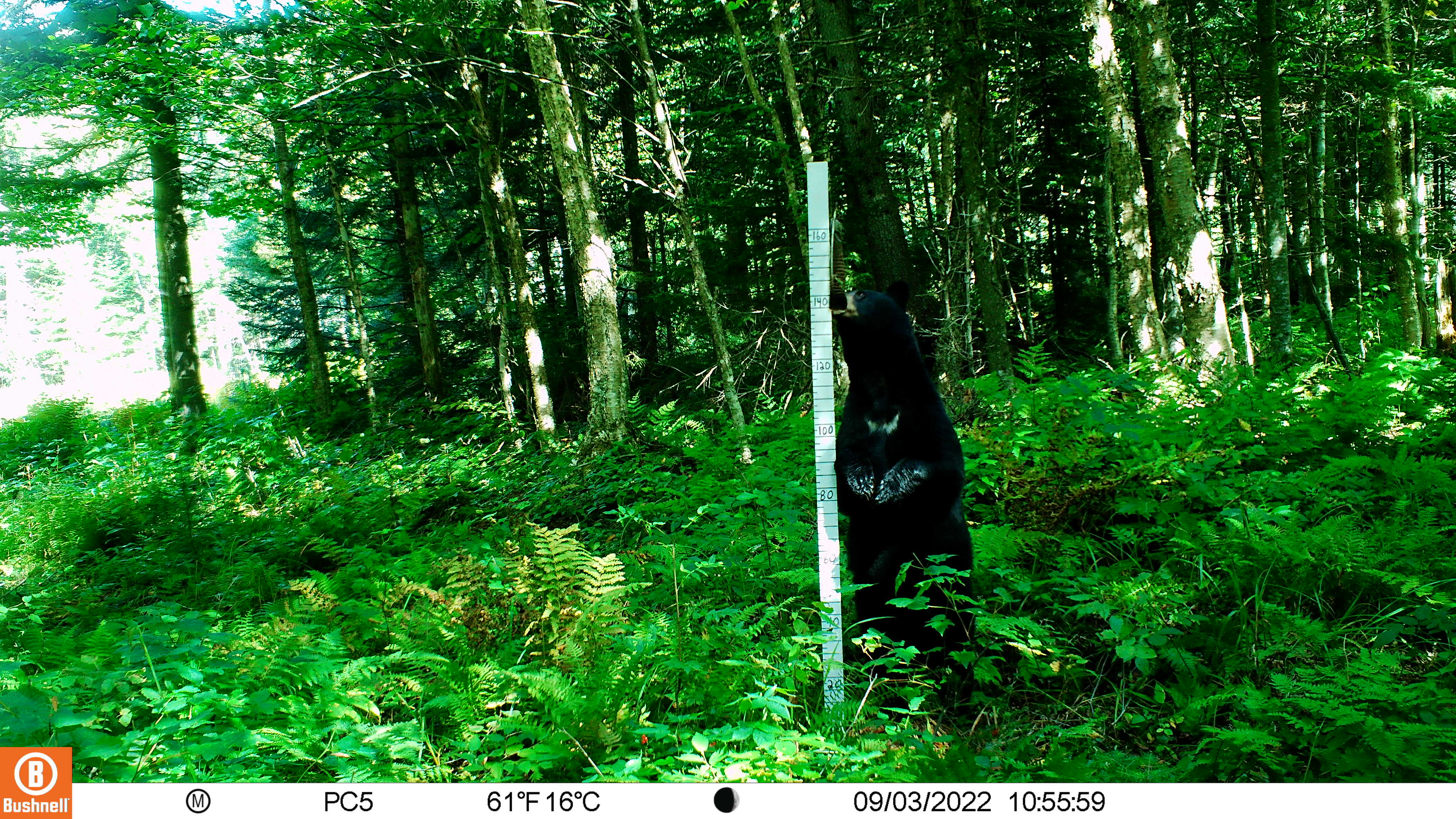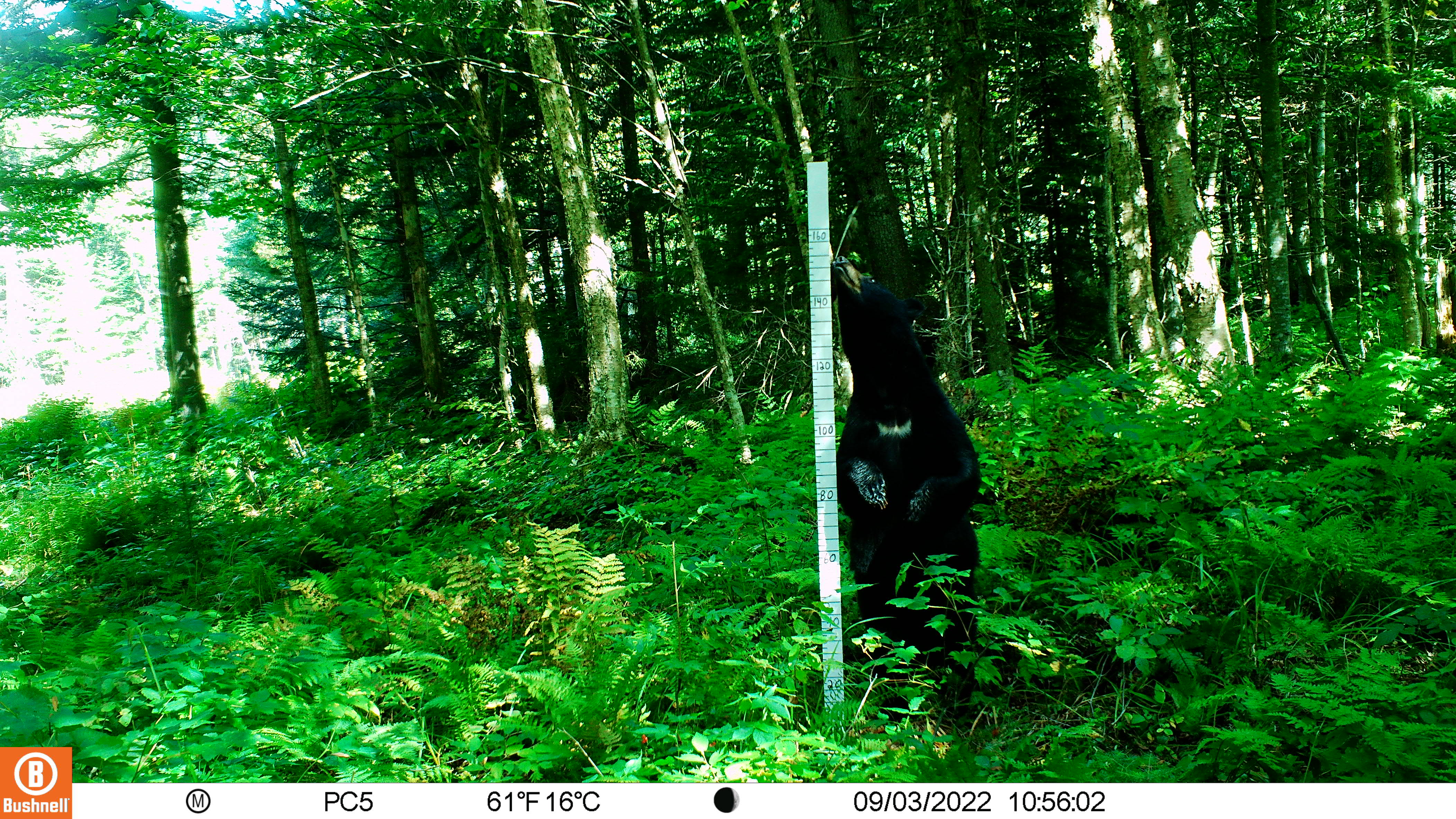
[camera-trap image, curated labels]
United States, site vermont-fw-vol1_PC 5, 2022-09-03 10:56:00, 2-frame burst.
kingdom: Animalia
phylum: Chordata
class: Mammalia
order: Carnivora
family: Ursidae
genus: Ursus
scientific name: Ursus americanus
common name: black bear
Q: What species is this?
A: Black bear (Ursus americanus).